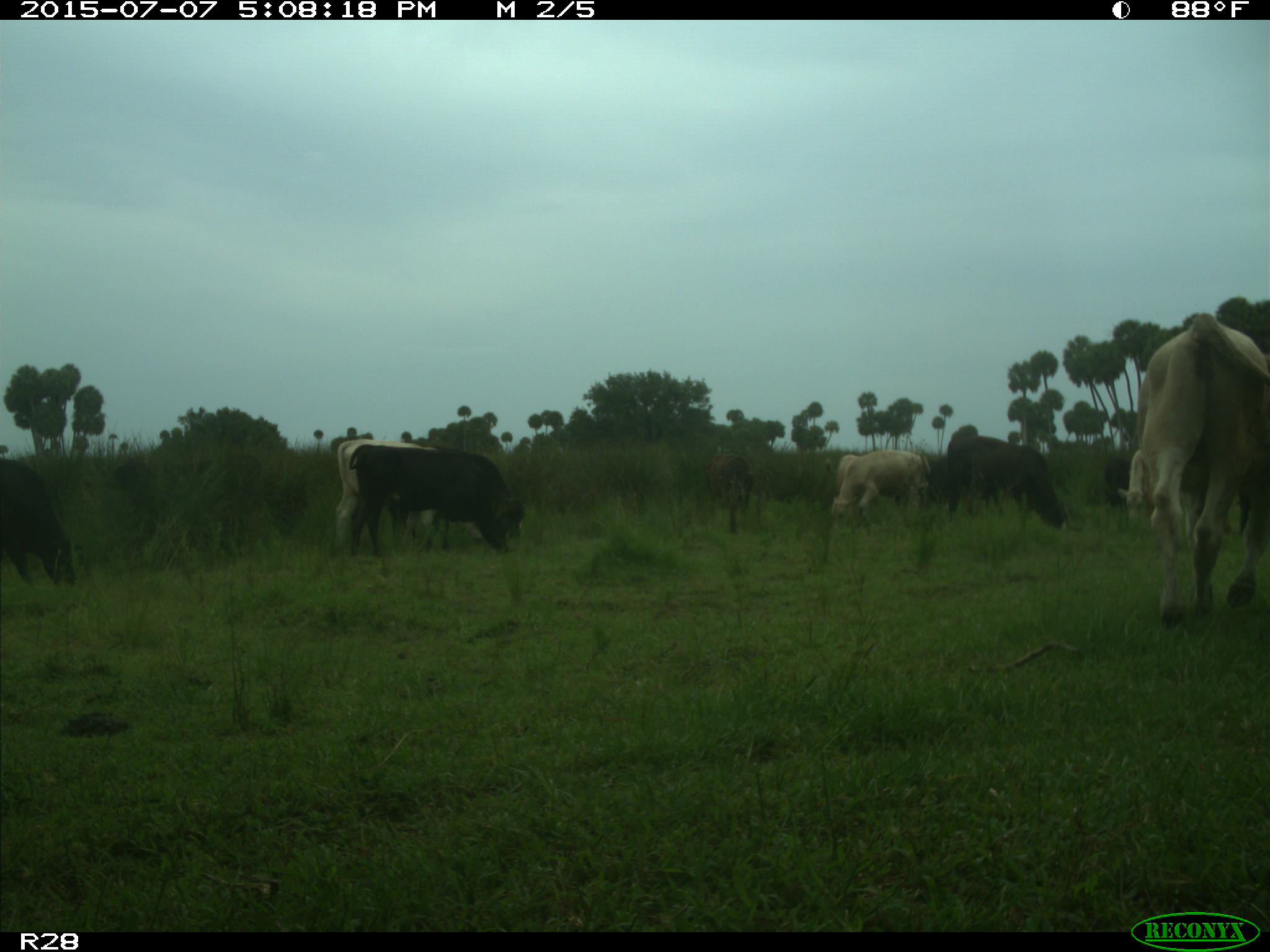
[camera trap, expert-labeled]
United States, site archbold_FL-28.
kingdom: Animalia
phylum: Chordata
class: Mammalia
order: Artiodactyla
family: Bovidae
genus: Bos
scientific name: Bos taurus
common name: domestic cow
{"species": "Bos taurus (domestic cow)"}